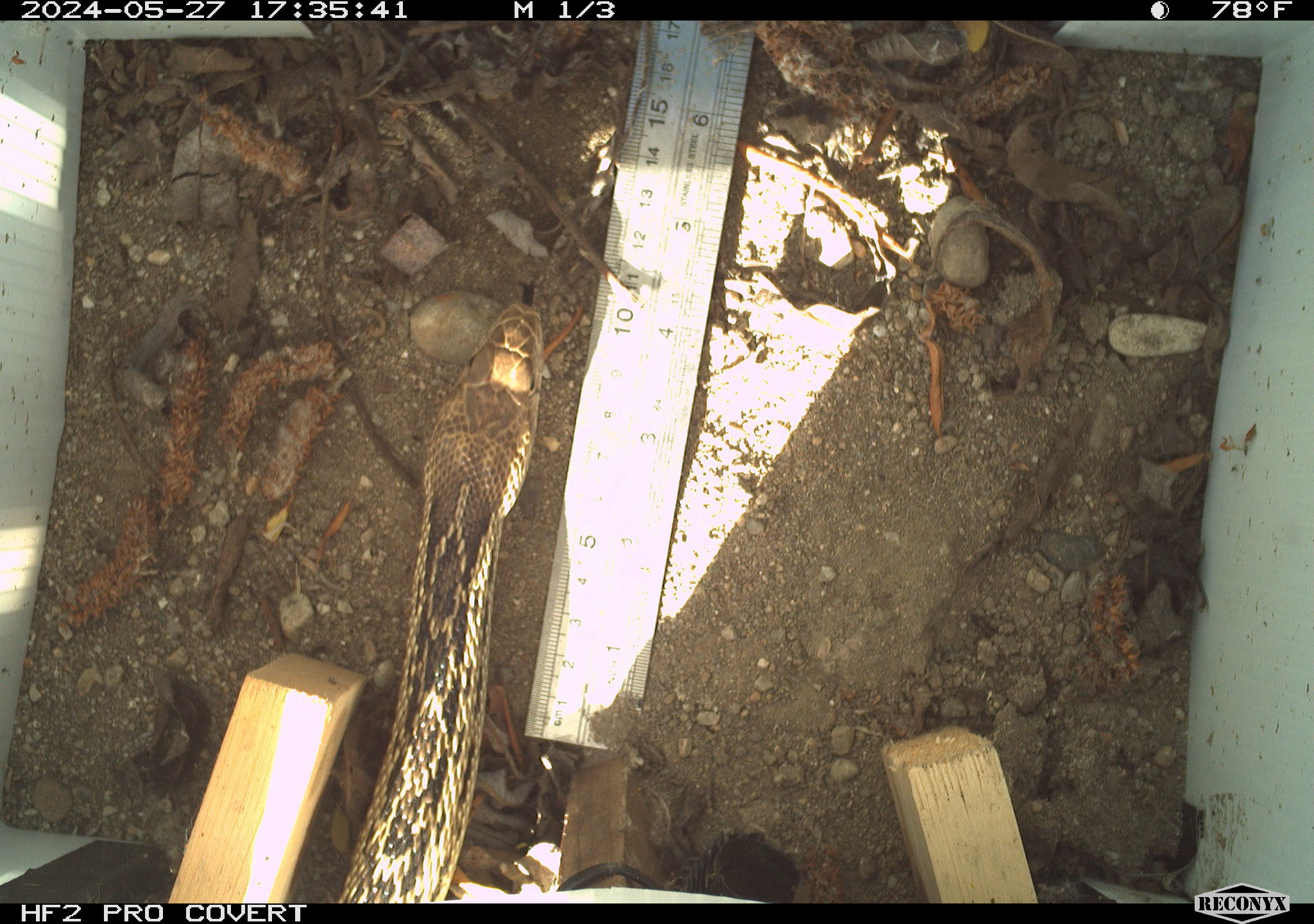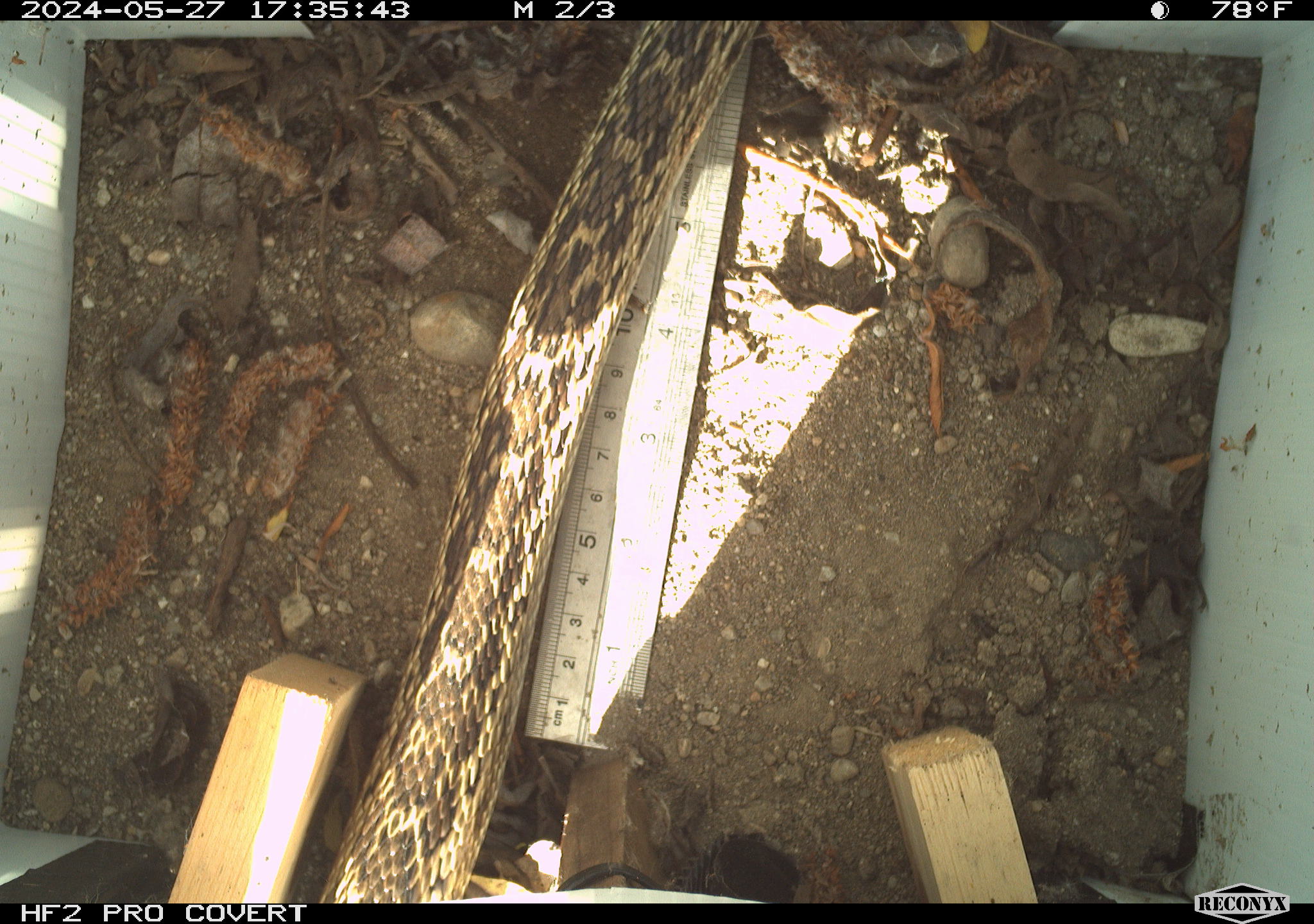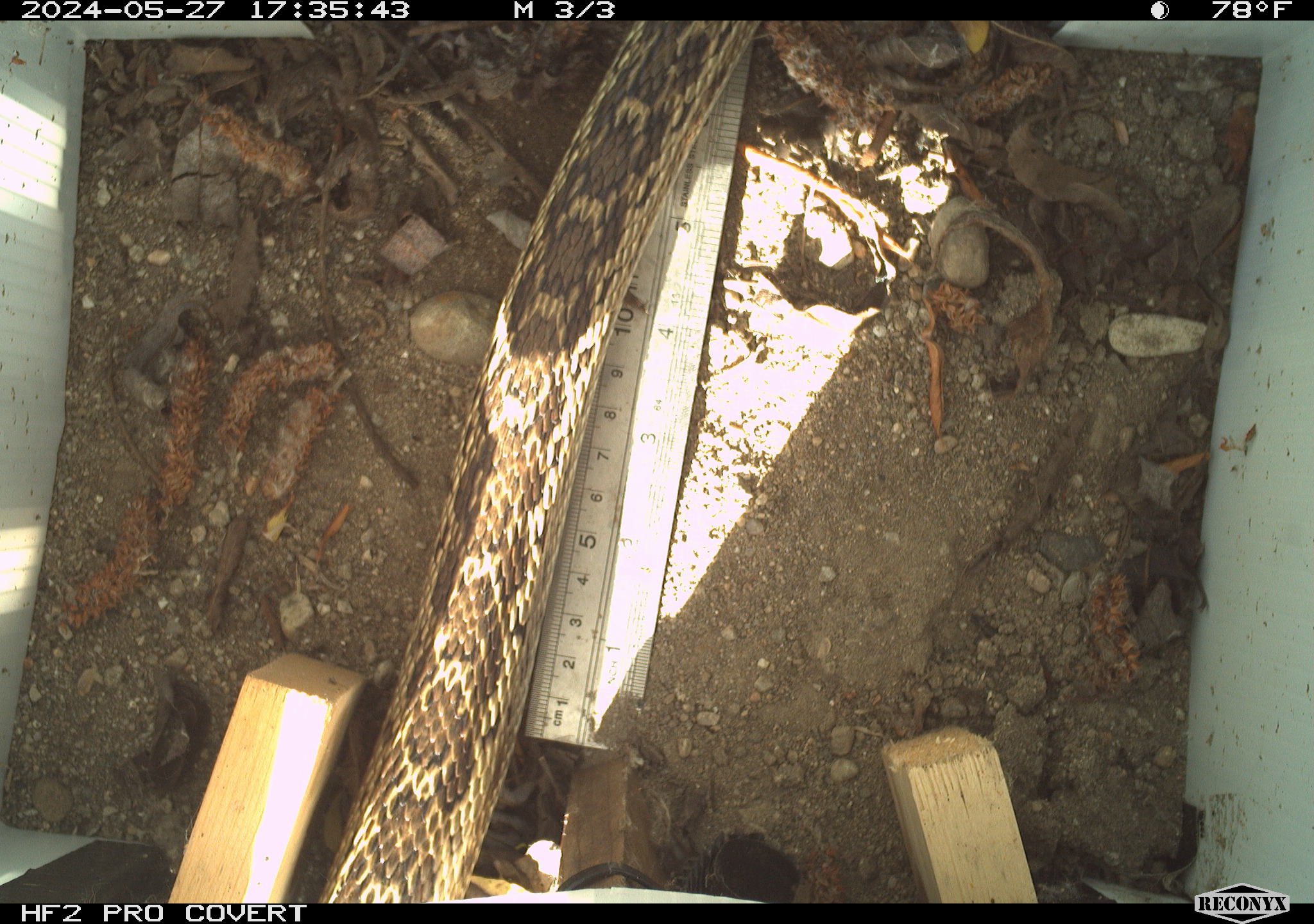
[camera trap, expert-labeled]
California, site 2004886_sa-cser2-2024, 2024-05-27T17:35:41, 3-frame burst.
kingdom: Animalia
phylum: Chordata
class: Reptilia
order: Squamata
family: Colubridae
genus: Pituophis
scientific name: Pituophis catenifer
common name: gophersnake